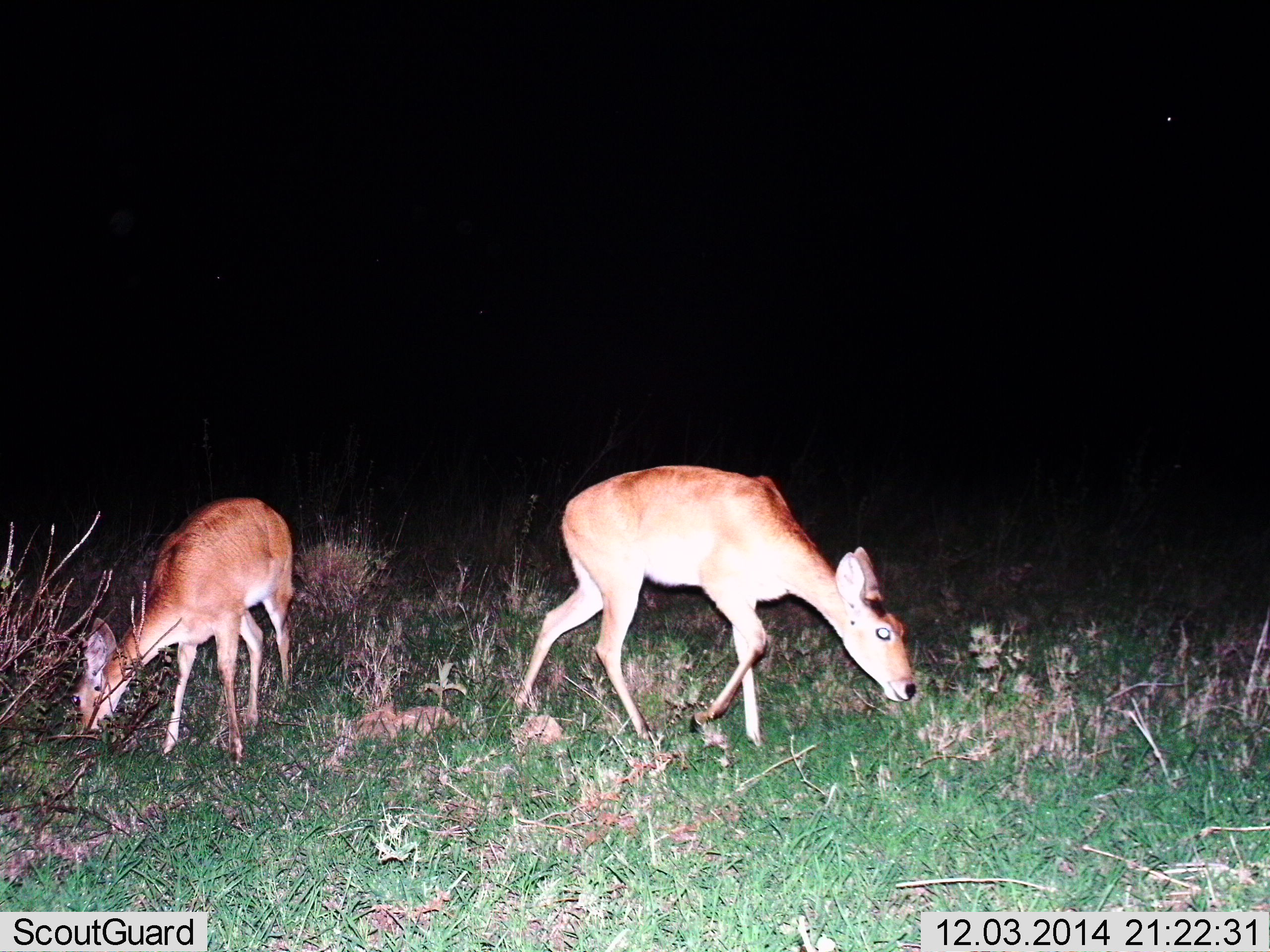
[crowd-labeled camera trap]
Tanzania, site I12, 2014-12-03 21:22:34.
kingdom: Animalia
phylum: Chordata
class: Mammalia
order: Artiodactyla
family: Bovidae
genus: Redunca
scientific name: Redunca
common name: reedbuck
Reedbuck (Redunca), count 2. Behavior (volunteer vote fractions): standing 20%, resting 0%, moving 20%, interacting 10%. Young present (vote fraction): 20%. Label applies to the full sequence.